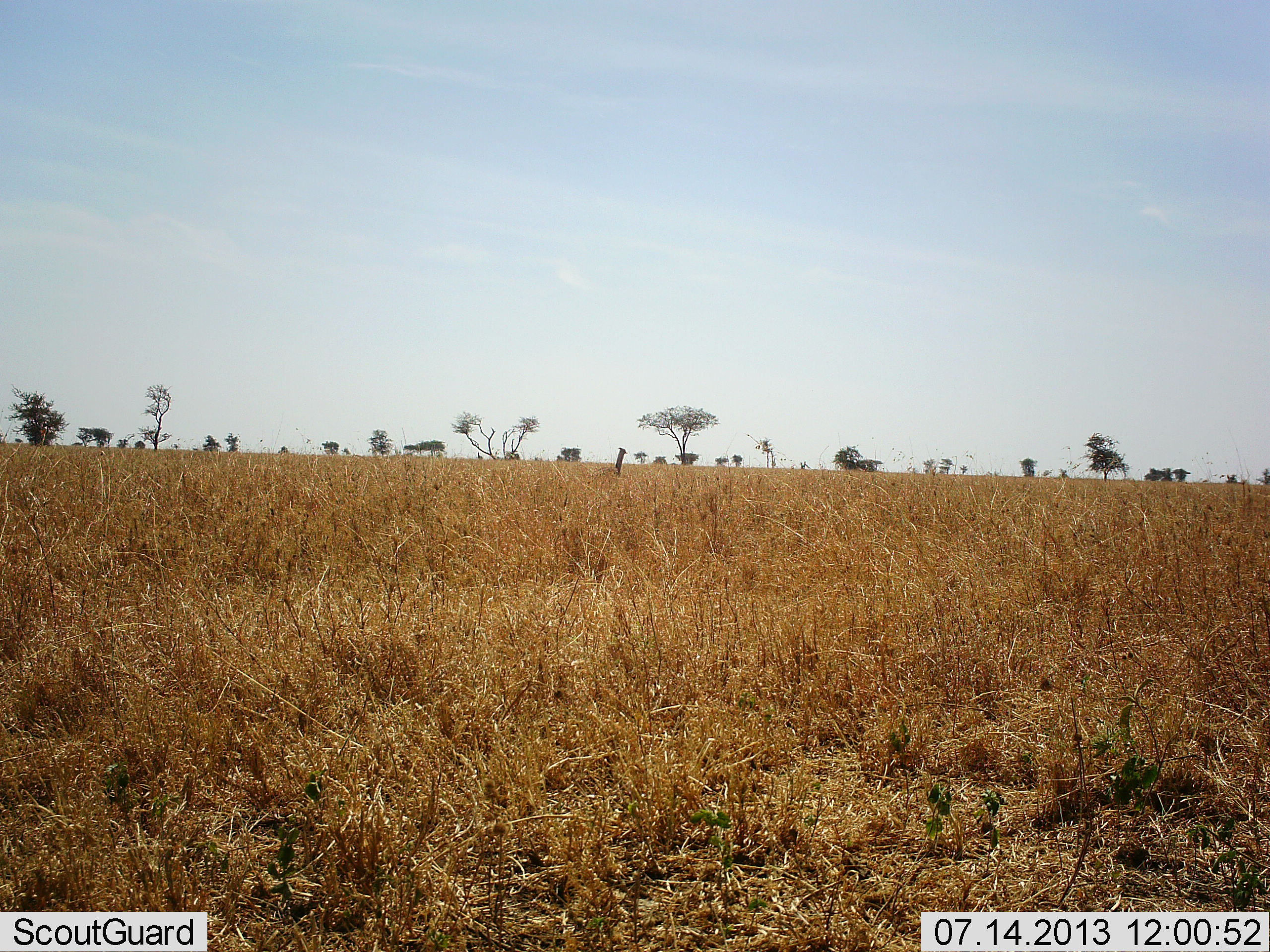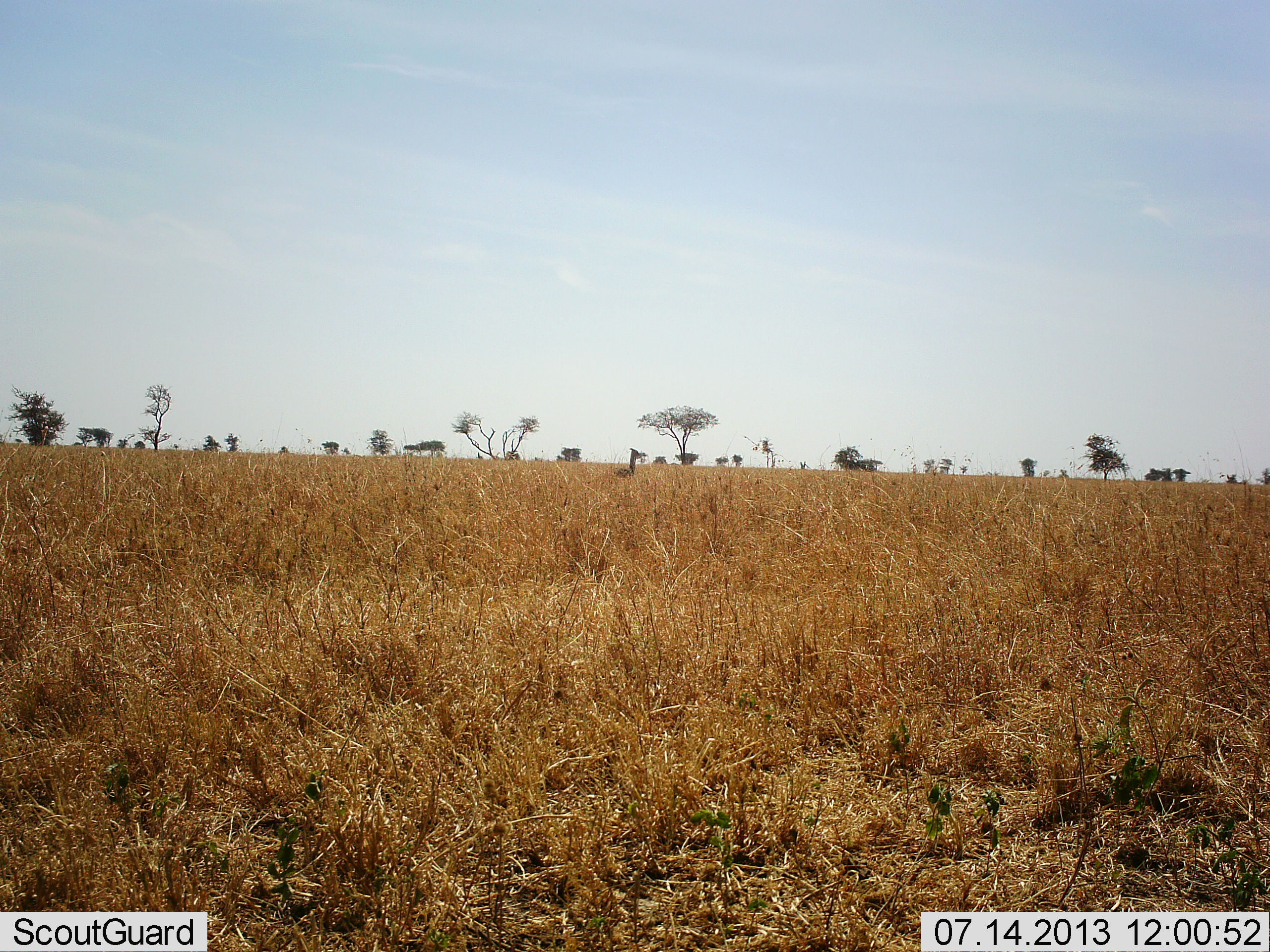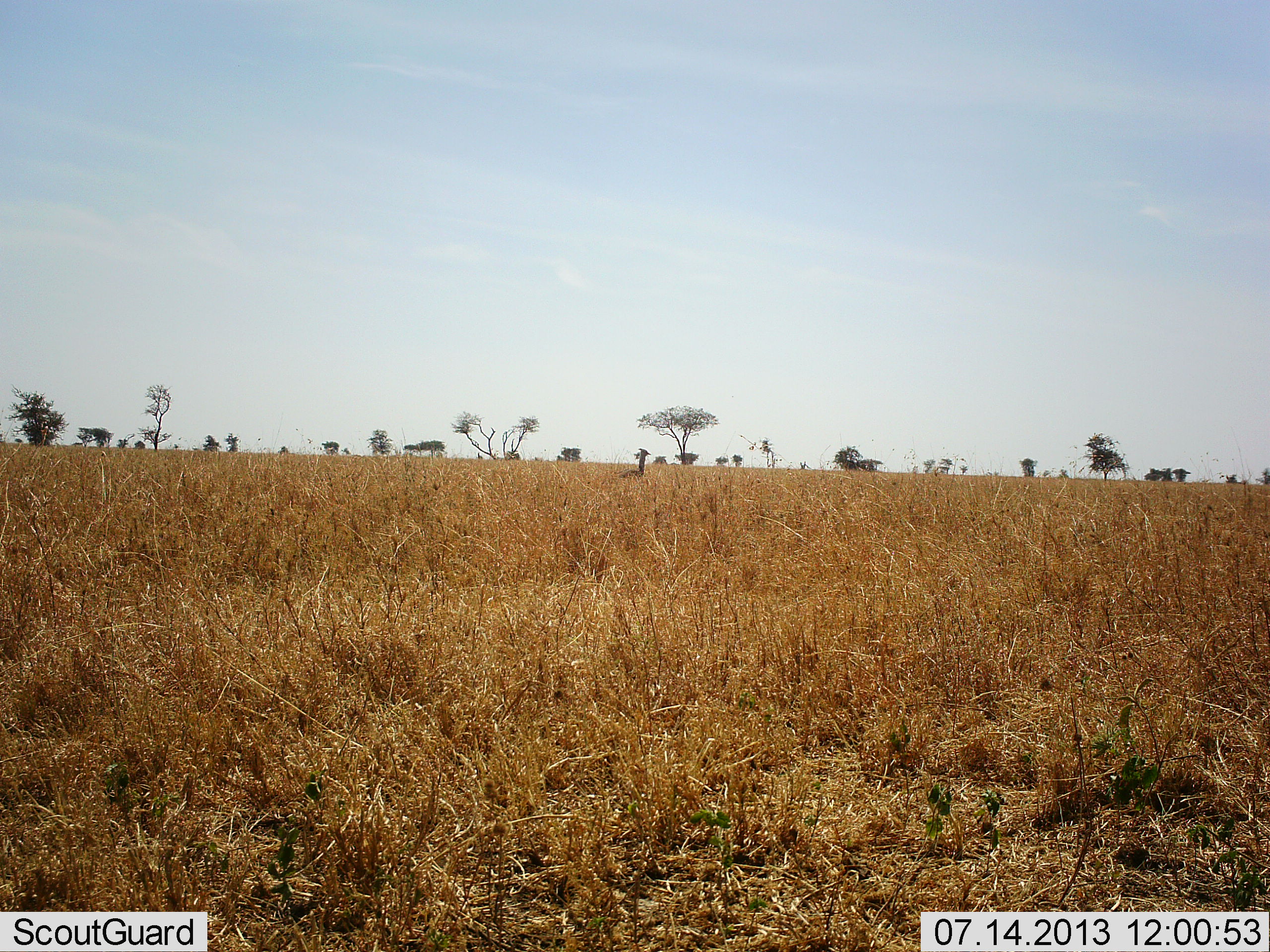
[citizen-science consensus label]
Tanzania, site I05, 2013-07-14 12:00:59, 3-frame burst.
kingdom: Animalia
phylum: Chordata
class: Aves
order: Otidiformes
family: Otididae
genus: Ardeotis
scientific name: Ardeotis kori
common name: kori bustard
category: koribustard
Koribustard (kori bustard) (Ardeotis kori), count 1. Behavior (volunteer vote fractions): standing 12%, resting 0%, moving 88%, interacting 0%. Young present (vote fraction): 0%. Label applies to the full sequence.